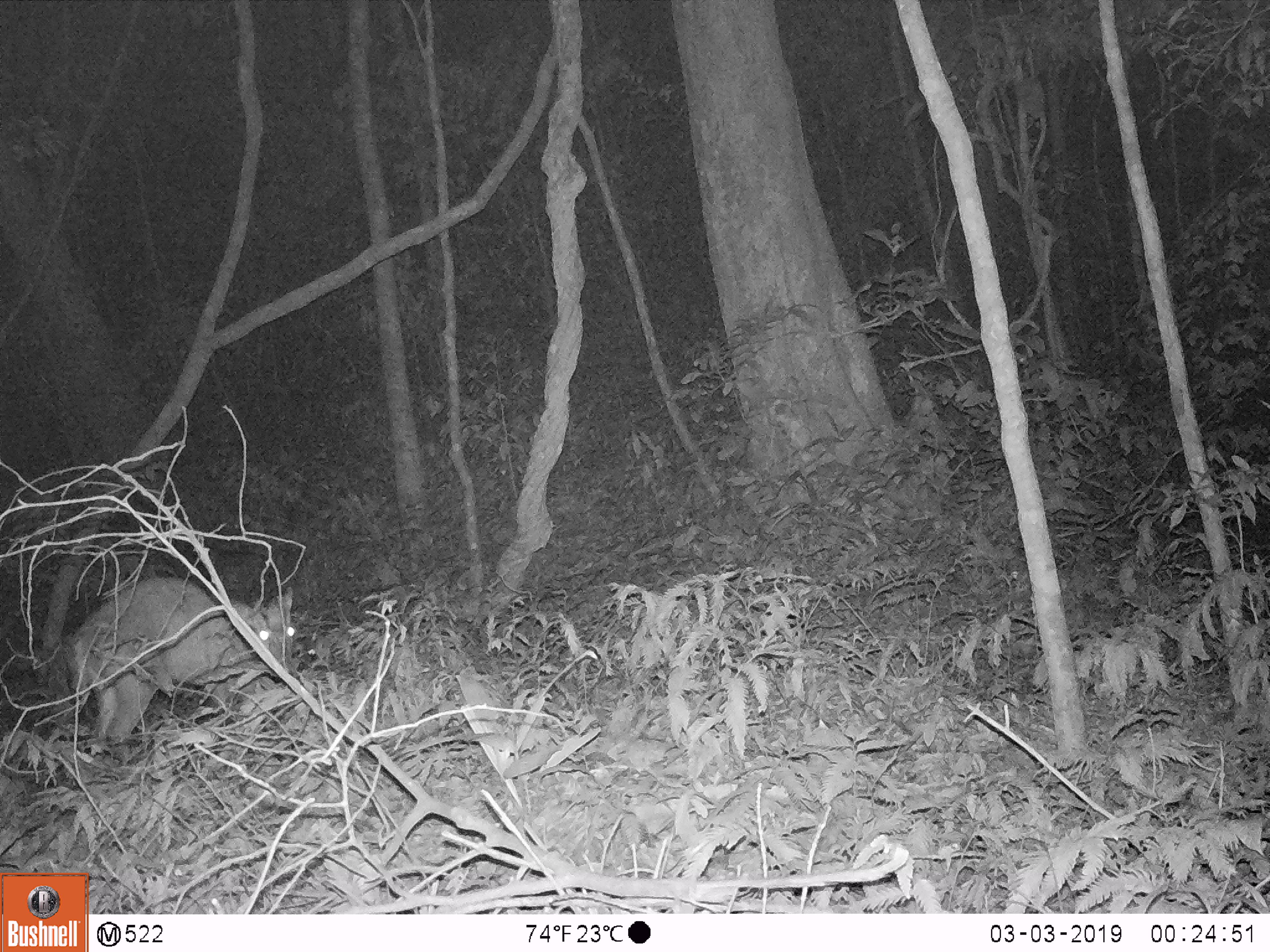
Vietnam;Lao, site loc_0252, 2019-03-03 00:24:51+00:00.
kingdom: Animalia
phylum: Chordata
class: Mammalia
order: Artiodactyla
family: Cervidae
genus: Muntiacus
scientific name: Muntiacus rooseveltorum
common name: roosevelt's muntjac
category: roosevelts muntjac group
Roosevelts muntjac group (roosevelt's muntjac) (Muntiacus rooseveltorum). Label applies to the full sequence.